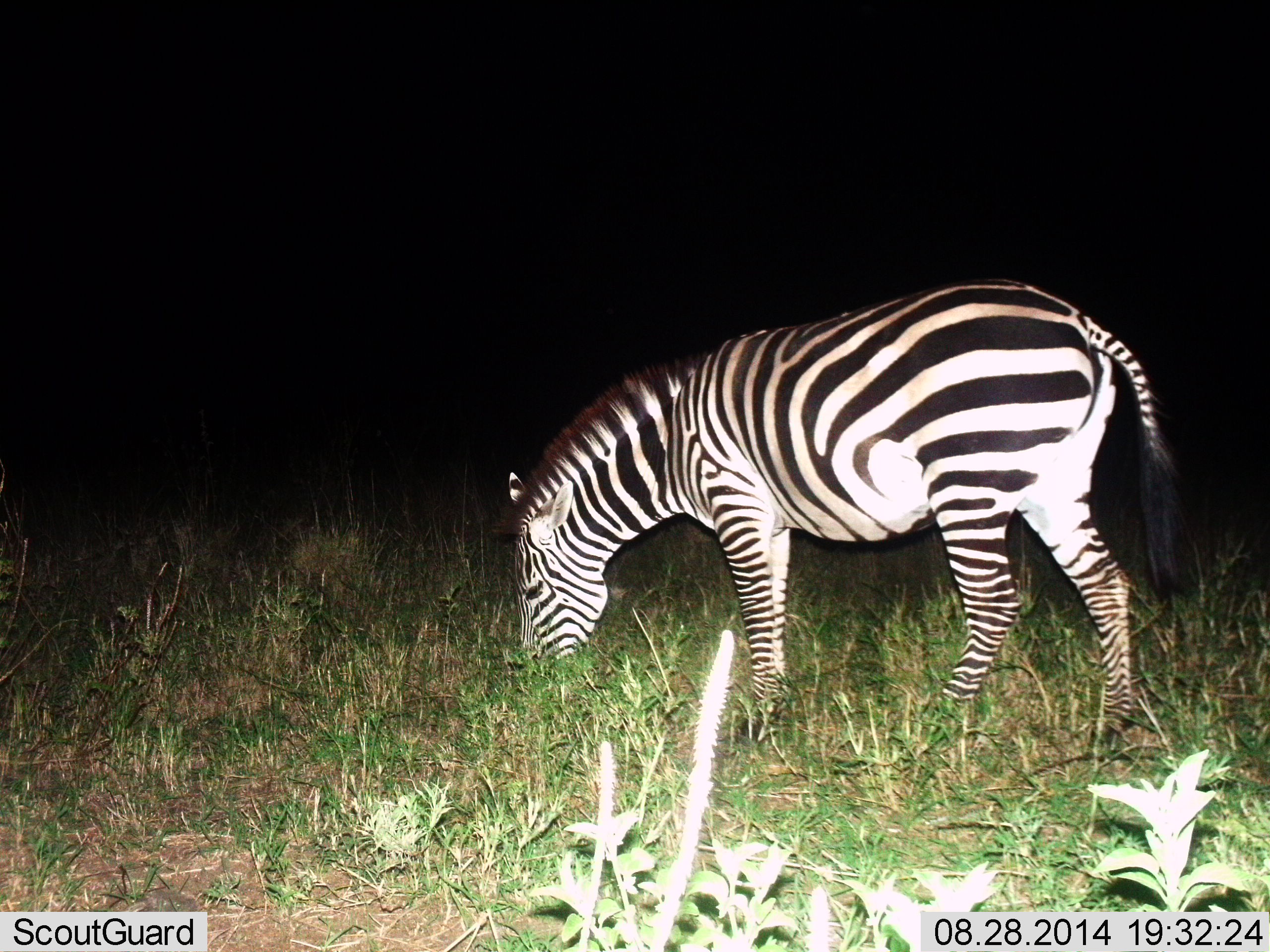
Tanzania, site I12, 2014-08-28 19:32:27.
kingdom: Animalia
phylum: Chordata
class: Mammalia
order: Perissodactyla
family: Equidae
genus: Equus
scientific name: Equus quagga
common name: plains zebra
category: zebra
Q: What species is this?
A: Zebra (plains zebra) (Equus quagga).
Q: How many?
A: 1.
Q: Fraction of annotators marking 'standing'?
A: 0%.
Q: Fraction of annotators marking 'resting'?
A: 0%.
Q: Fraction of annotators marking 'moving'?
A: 0%.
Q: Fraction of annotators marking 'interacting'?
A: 0%.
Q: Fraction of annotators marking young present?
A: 0%.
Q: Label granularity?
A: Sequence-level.